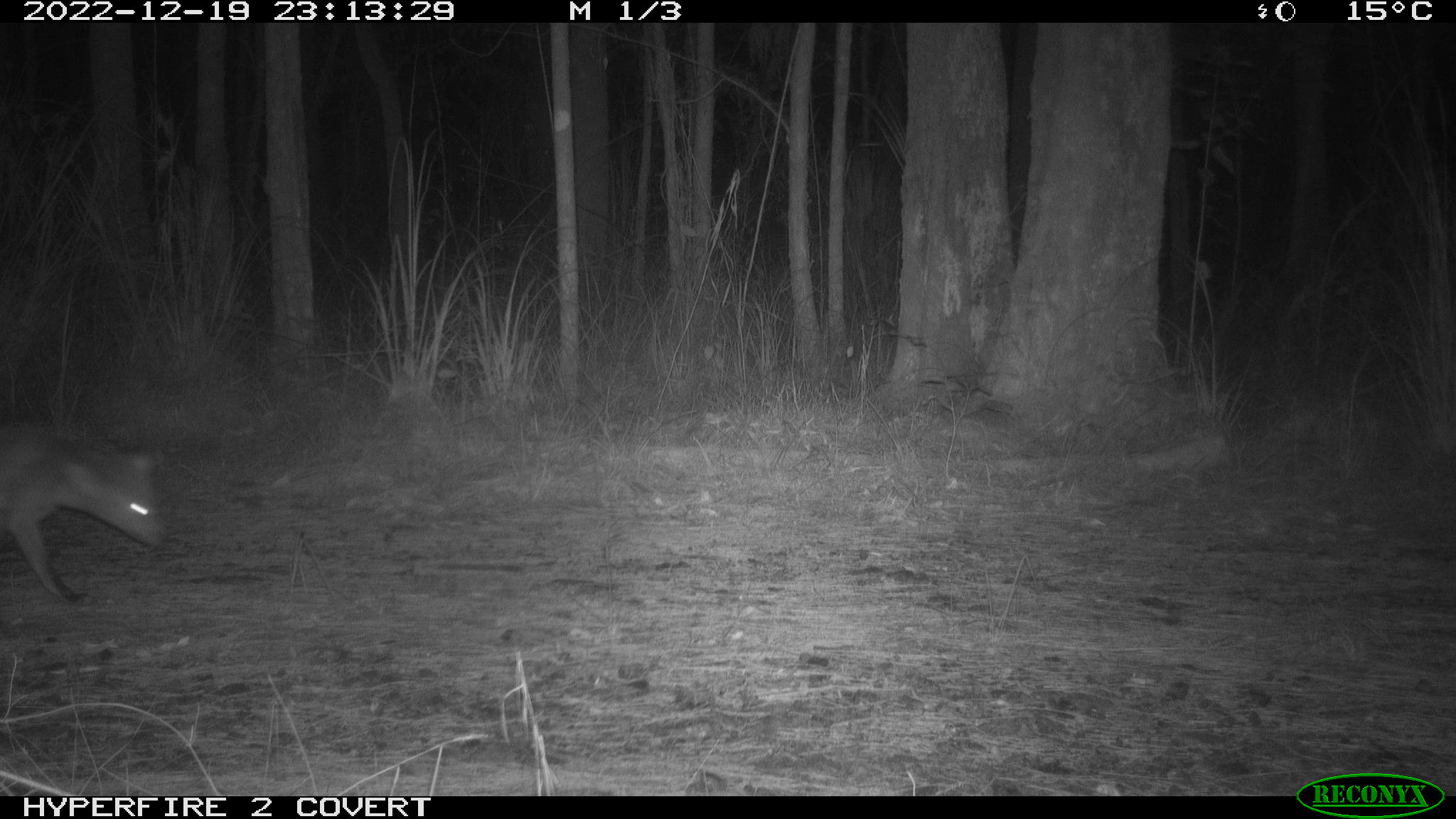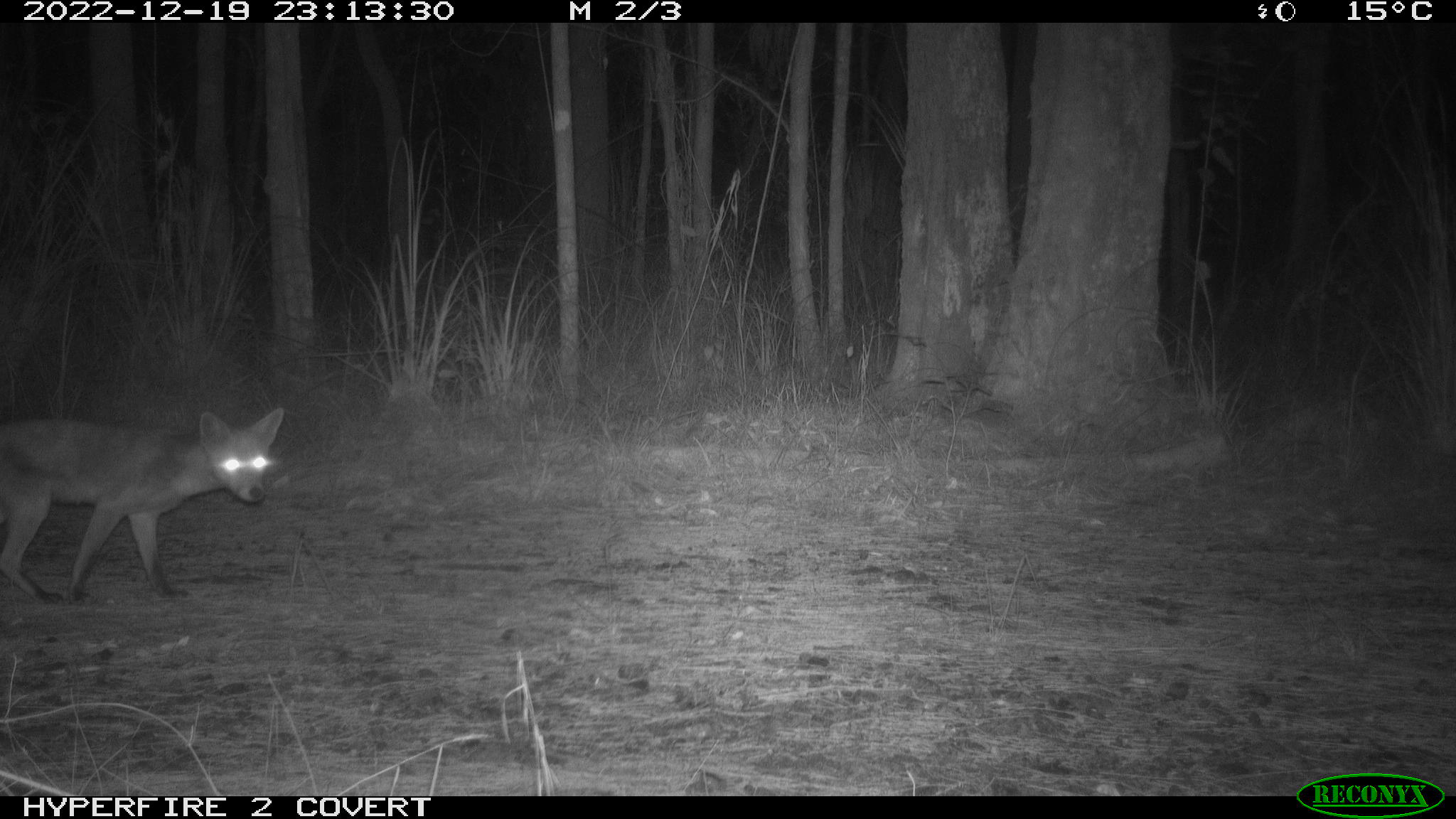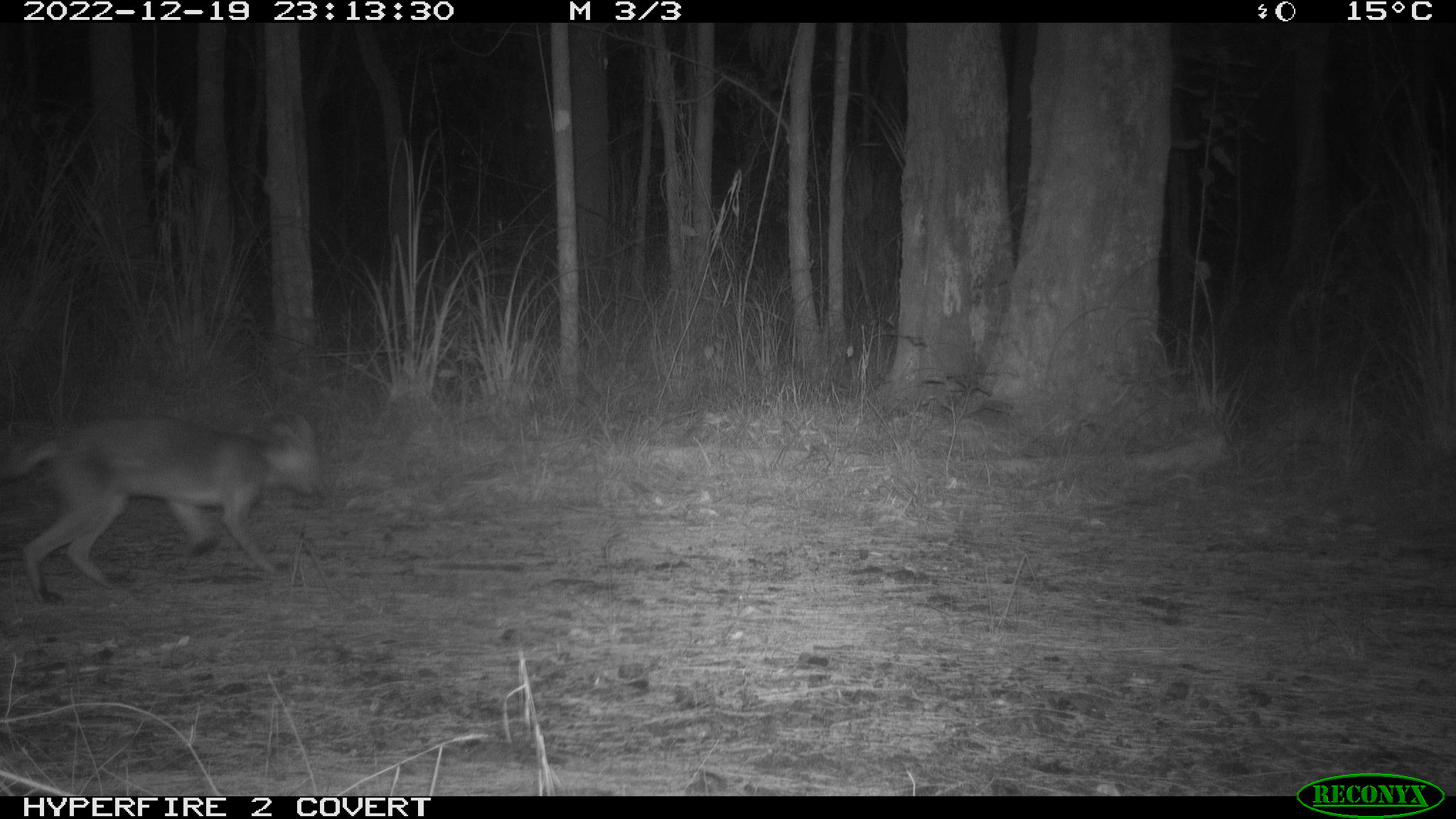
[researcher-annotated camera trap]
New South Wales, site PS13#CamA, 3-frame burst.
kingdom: Animalia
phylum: Chordata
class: Mammalia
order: Carnivora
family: Canidae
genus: Vulpes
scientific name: Vulpes vulpes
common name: red fox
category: fox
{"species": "fox (red fox) (Vulpes vulpes)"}